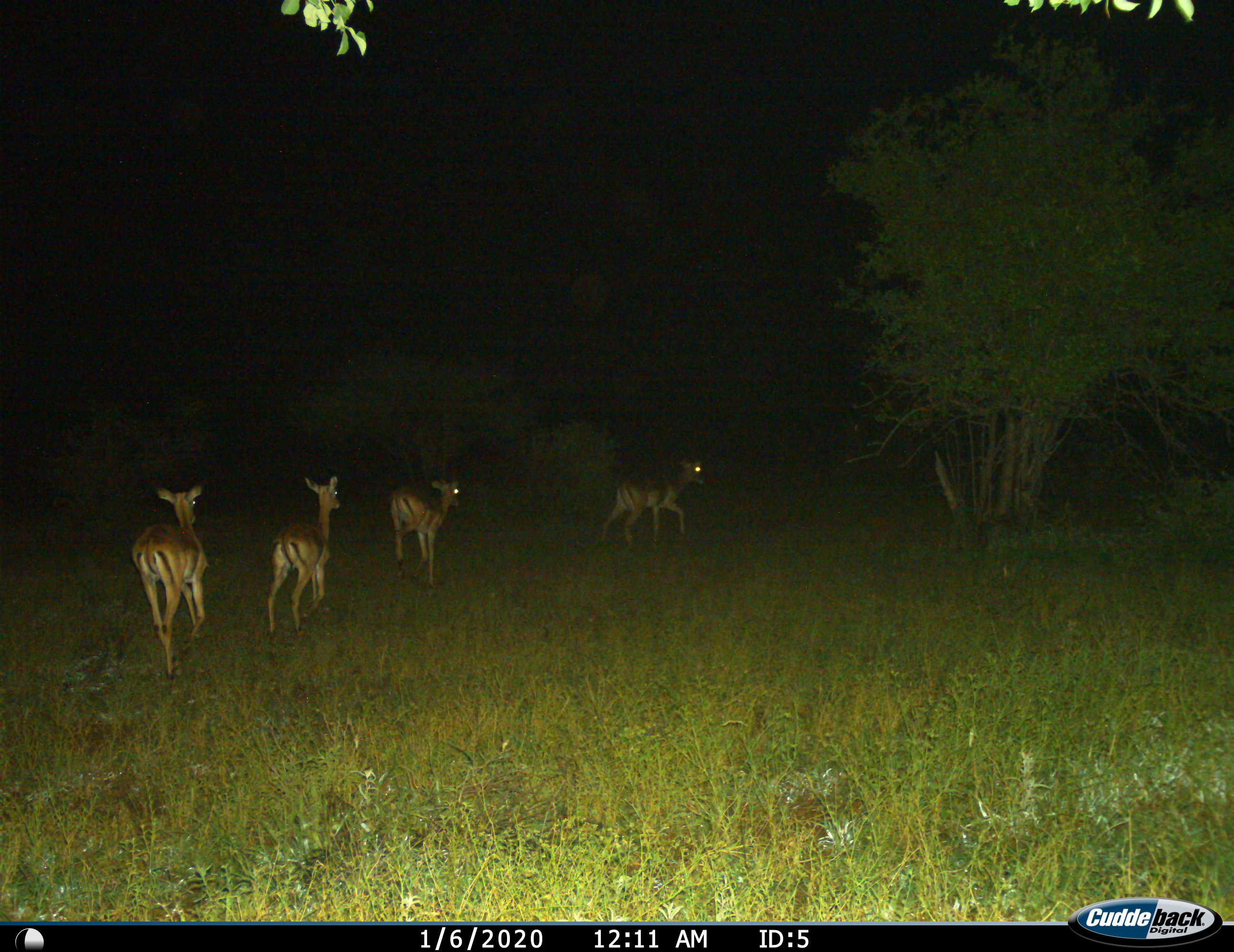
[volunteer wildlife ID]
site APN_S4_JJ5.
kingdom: Animalia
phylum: Chordata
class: Mammalia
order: Artiodactyla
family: Bovidae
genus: Aepyceros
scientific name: Aepyceros melampus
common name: impala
Impala (Aepyceros melampus), count 4. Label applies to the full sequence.